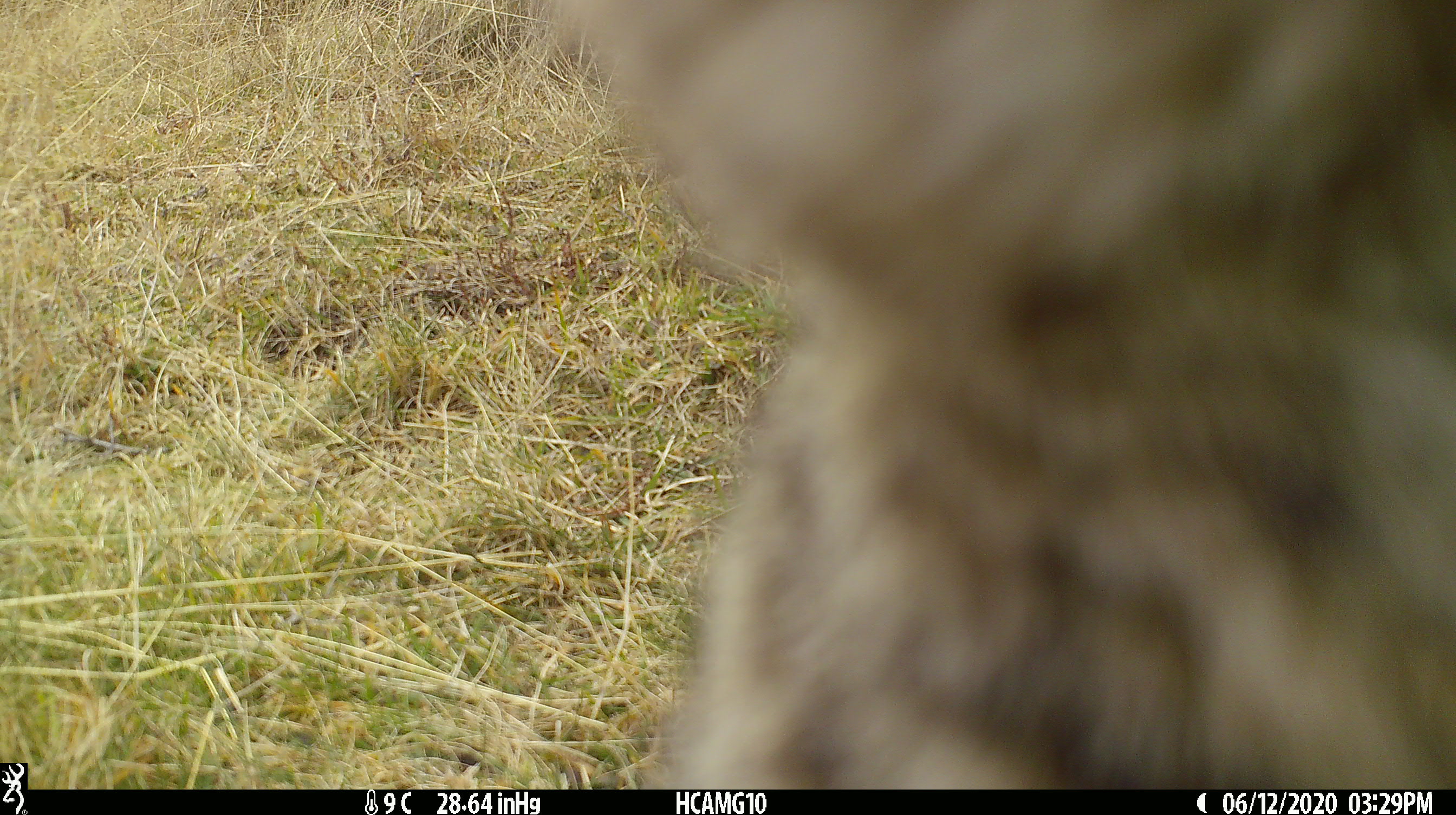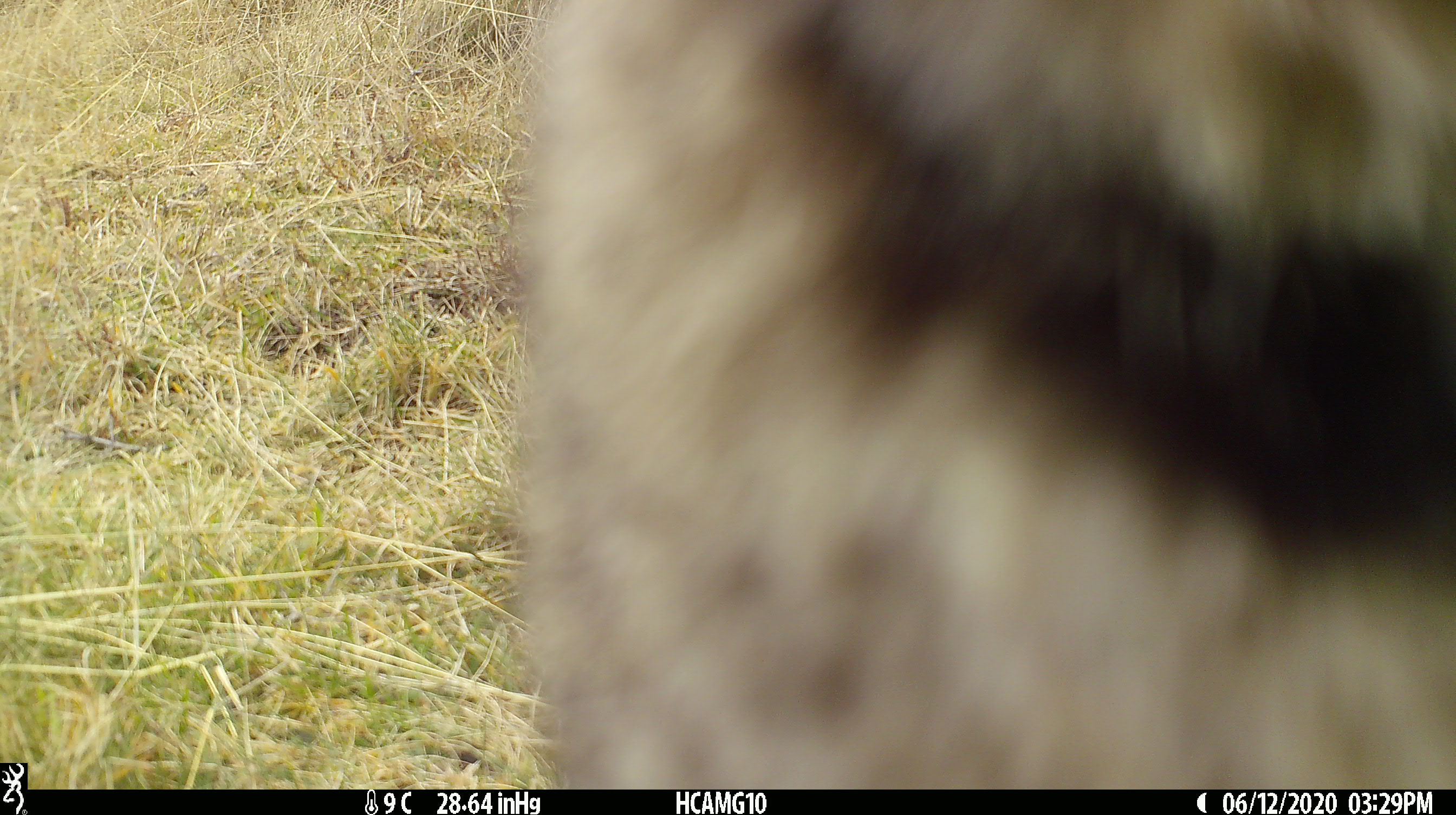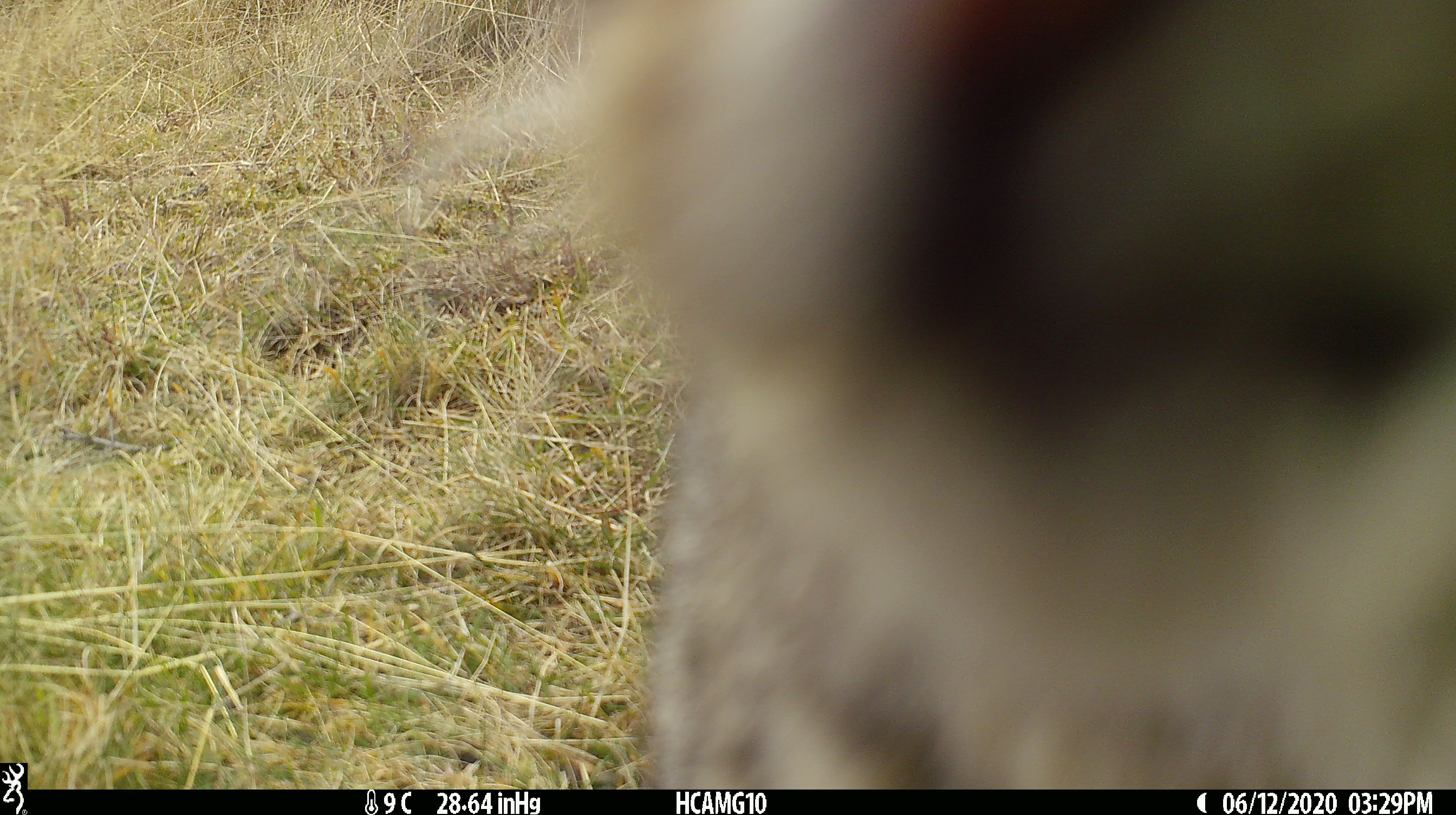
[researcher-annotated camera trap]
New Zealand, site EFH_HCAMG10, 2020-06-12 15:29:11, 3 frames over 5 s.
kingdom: Animalia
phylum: Chordata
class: Mammalia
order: Carnivora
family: Felidae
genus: Felis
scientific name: Felis catus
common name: domestic cat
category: cat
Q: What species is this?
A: Cat (domestic cat) (Felis catus).